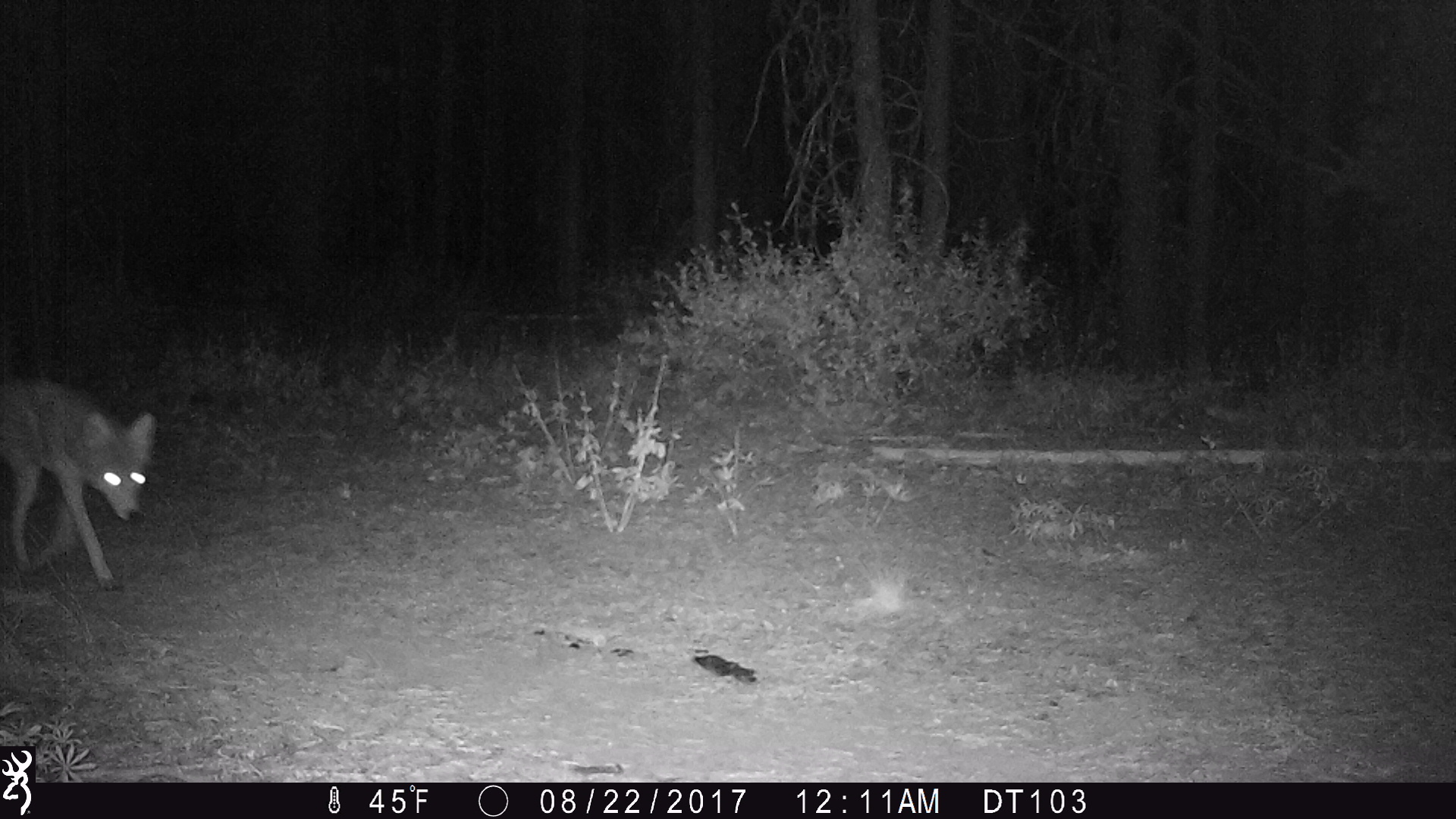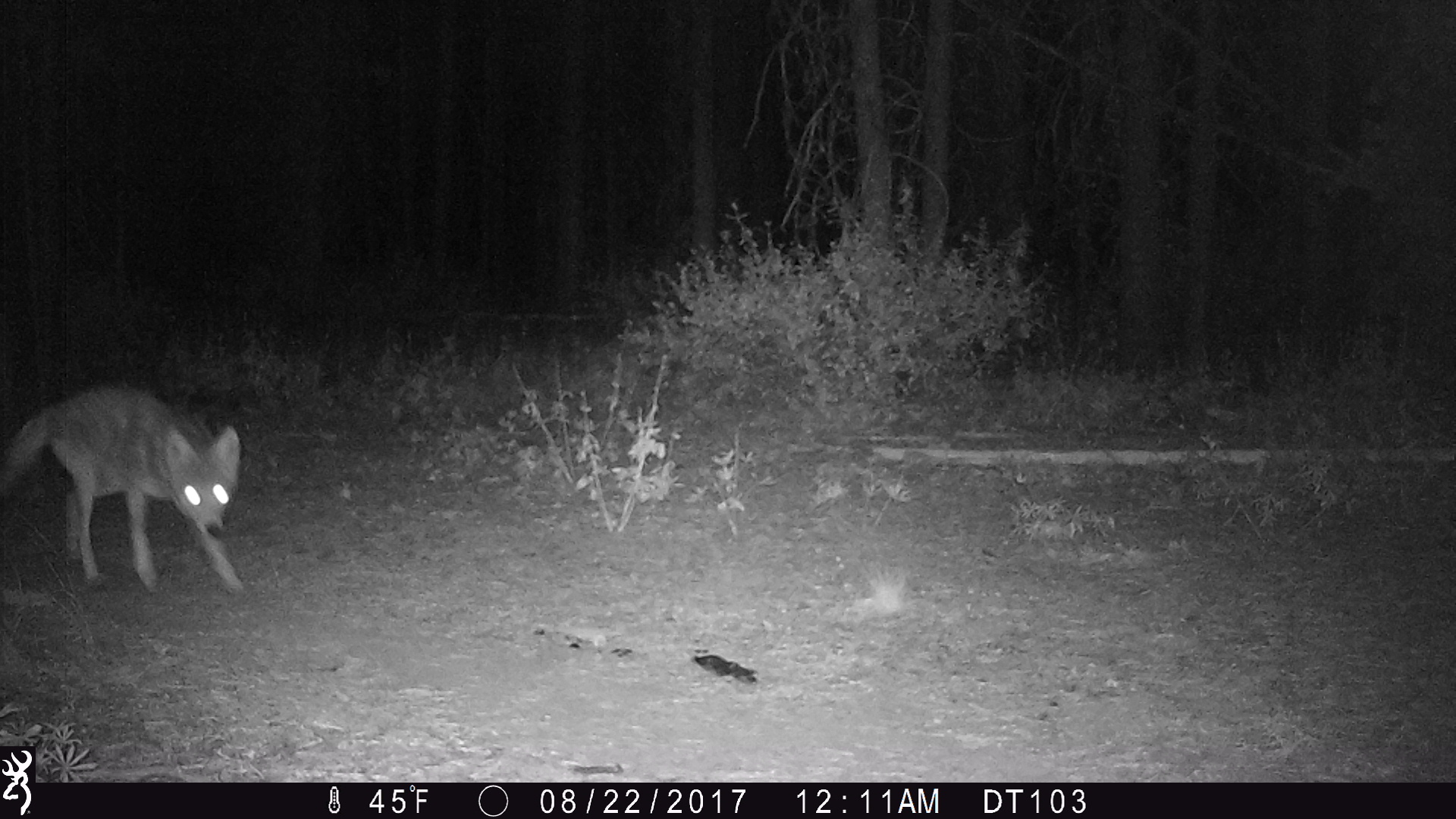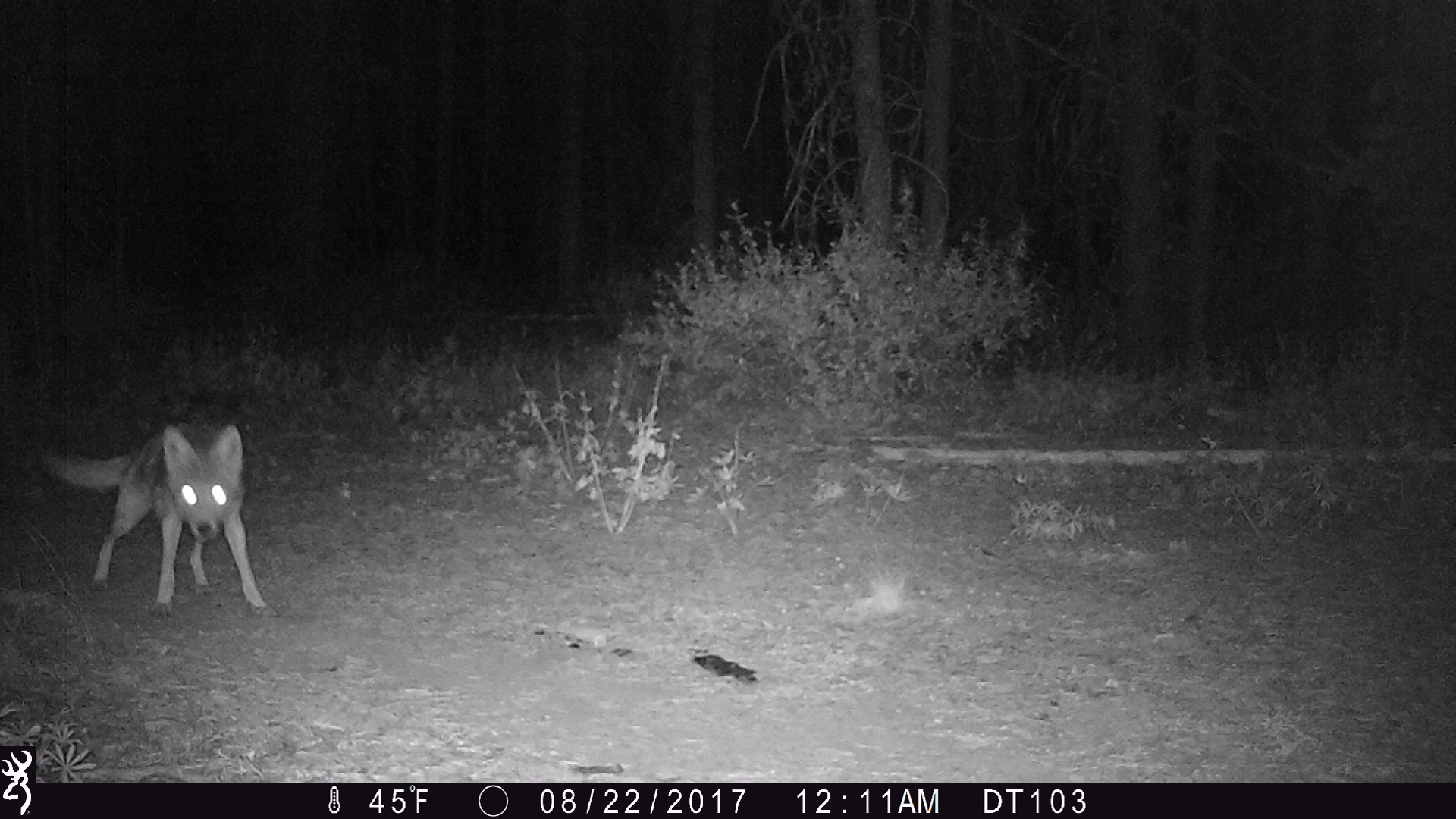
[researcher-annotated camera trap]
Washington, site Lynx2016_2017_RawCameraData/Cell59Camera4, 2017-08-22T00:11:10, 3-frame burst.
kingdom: Animalia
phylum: Chordata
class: Mammalia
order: Carnivora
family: Canidae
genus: Canis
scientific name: Canis latrans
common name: coyote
Canis latrans (coyote). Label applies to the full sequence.